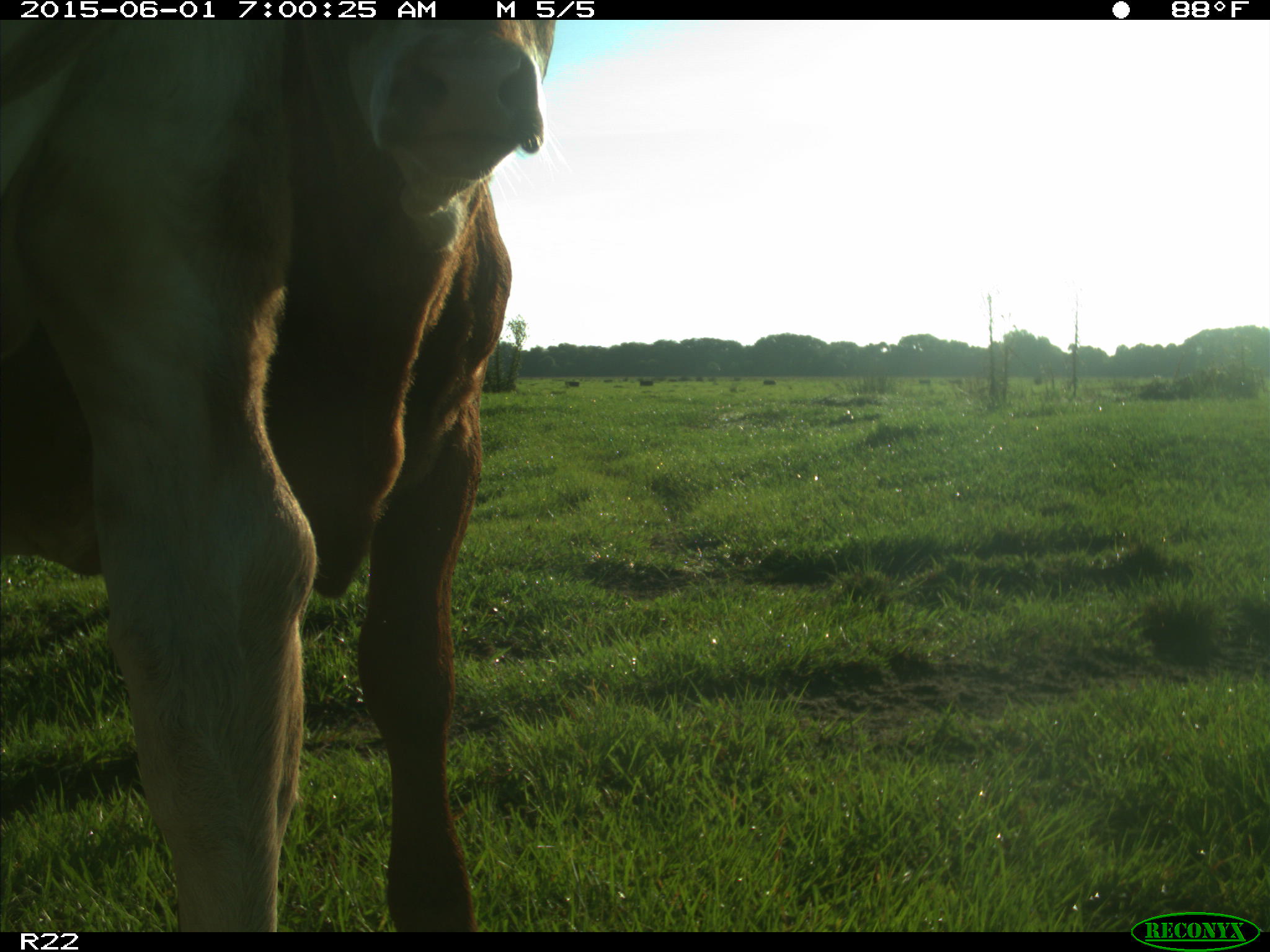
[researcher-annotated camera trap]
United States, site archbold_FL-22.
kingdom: Animalia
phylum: Chordata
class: Mammalia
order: Artiodactyla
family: Bovidae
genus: Bos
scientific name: Bos taurus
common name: domestic cow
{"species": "Bos taurus (domestic cow)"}